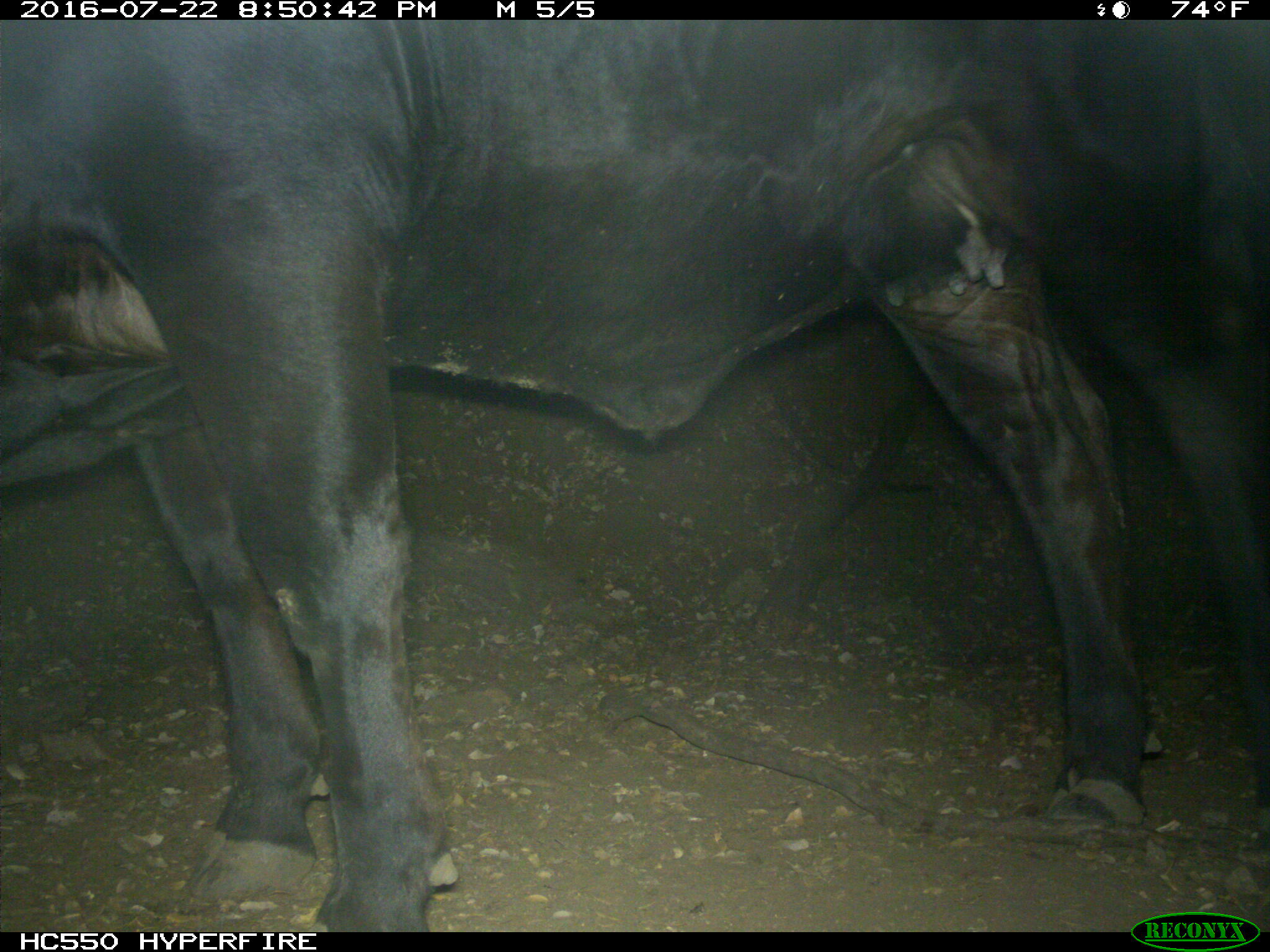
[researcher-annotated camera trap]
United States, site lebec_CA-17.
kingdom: Animalia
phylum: Chordata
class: Mammalia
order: Artiodactyla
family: Bovidae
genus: Bos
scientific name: Bos taurus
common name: domestic cow